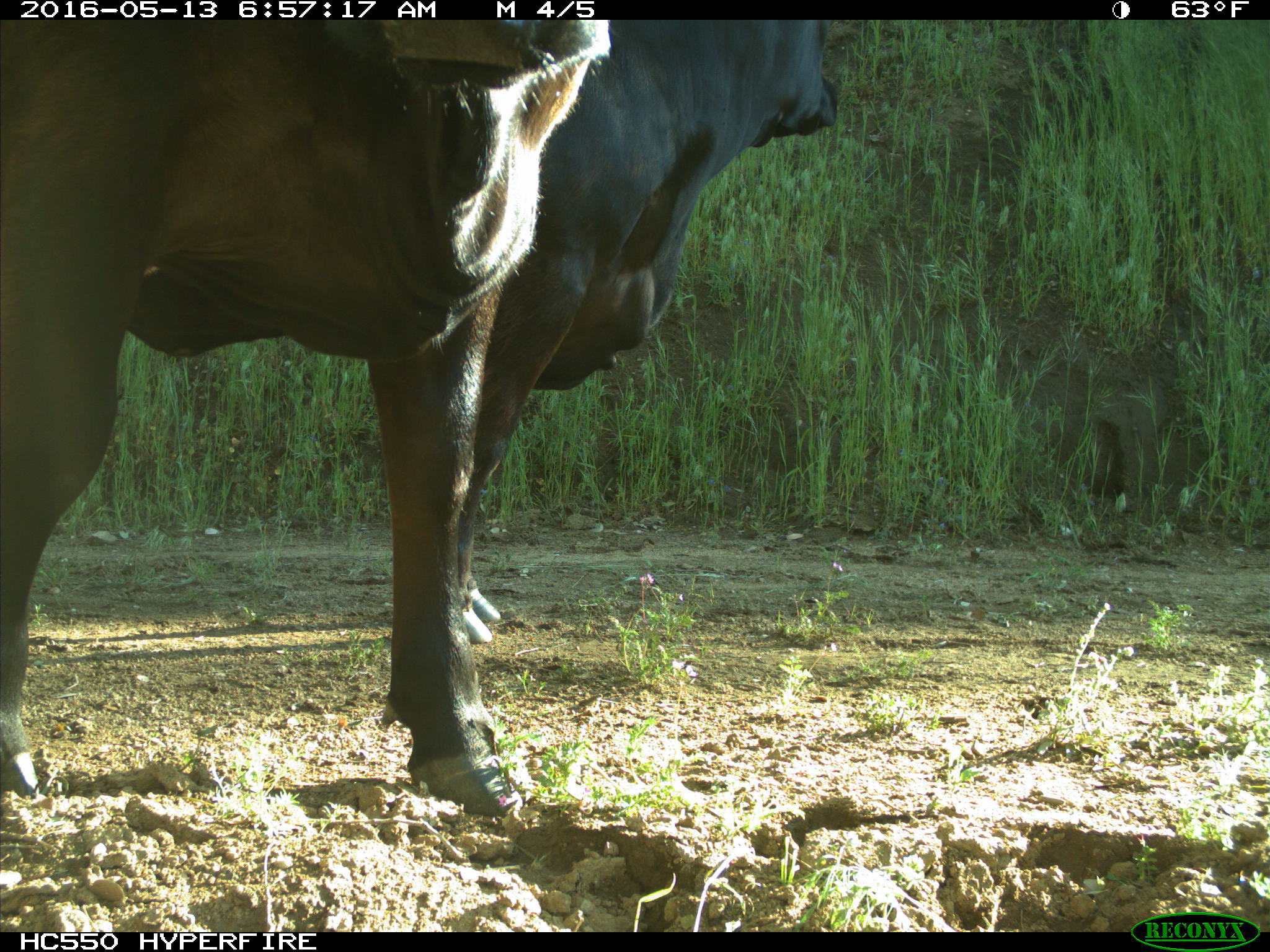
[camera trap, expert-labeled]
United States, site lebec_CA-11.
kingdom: Animalia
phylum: Chordata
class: Mammalia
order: Artiodactyla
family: Bovidae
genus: Bos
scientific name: Bos taurus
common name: domestic cow